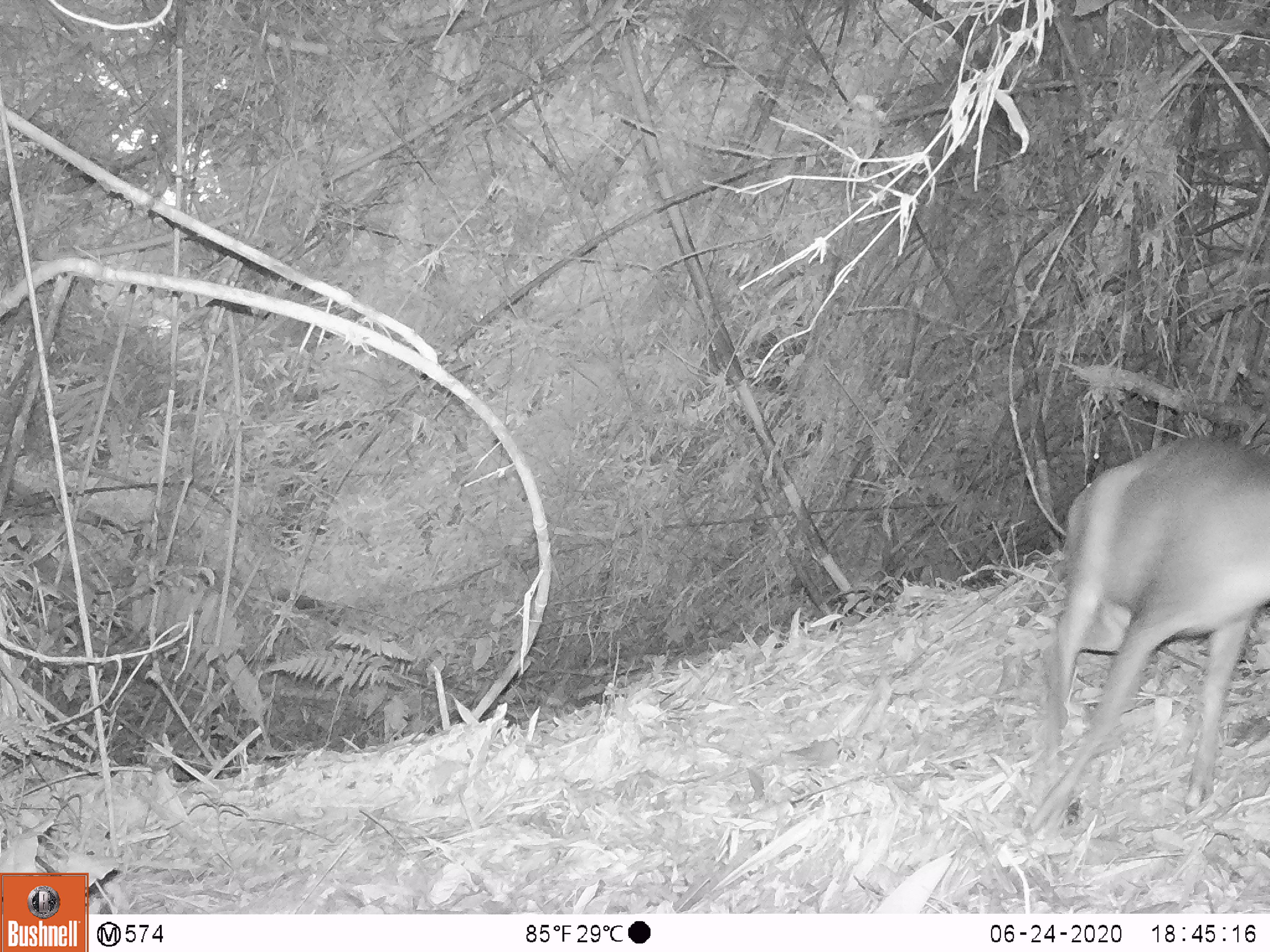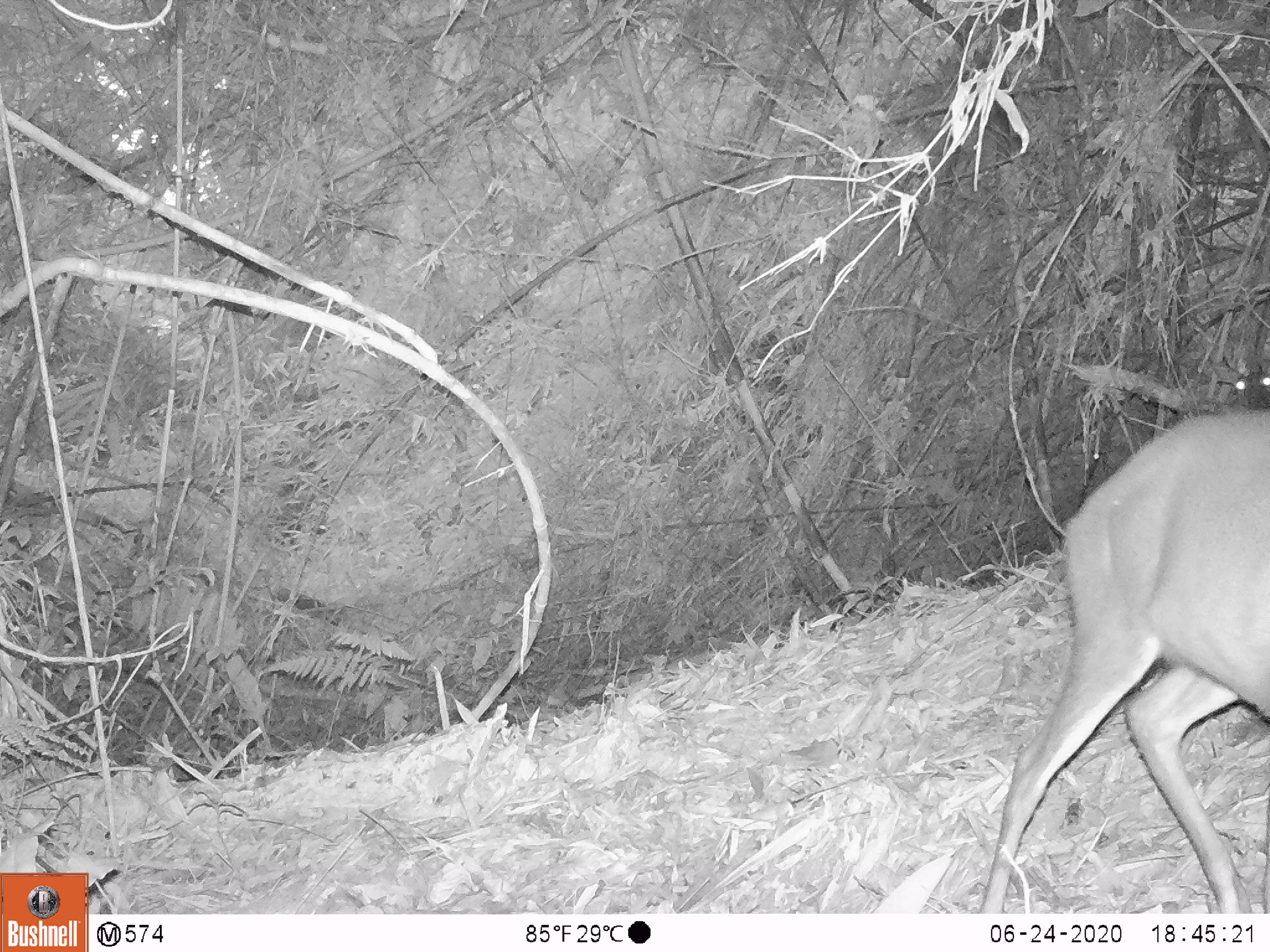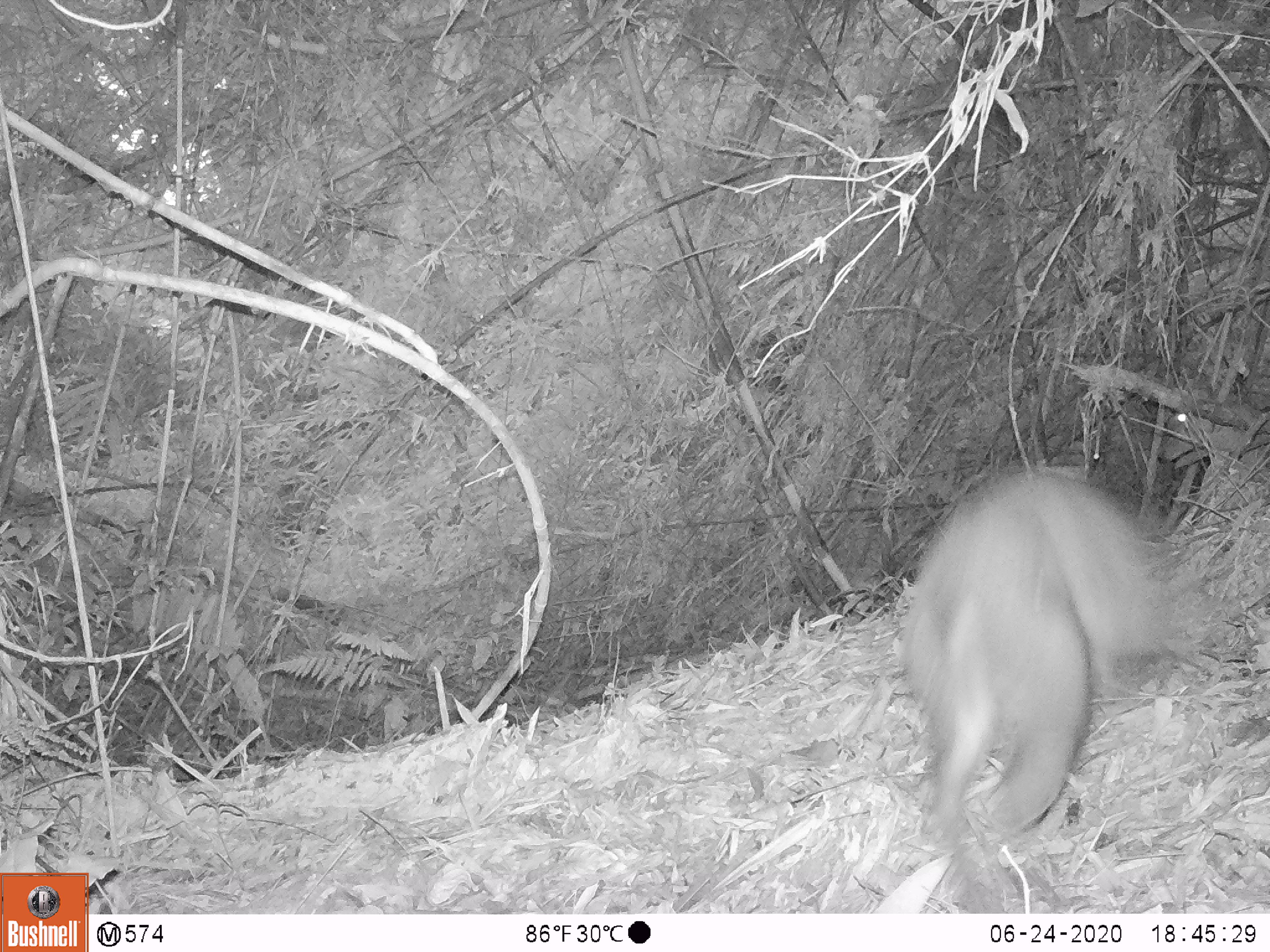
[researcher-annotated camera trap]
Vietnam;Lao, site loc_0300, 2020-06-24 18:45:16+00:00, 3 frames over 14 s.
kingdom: Animalia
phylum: Chordata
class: Mammalia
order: Artiodactyla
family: Cervidae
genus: Muntiacus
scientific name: Muntiacus rooseveltorum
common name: roosevelt's muntjac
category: roosevelts muntjac group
Roosevelts muntjac group (roosevelt's muntjac) (Muntiacus rooseveltorum). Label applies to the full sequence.